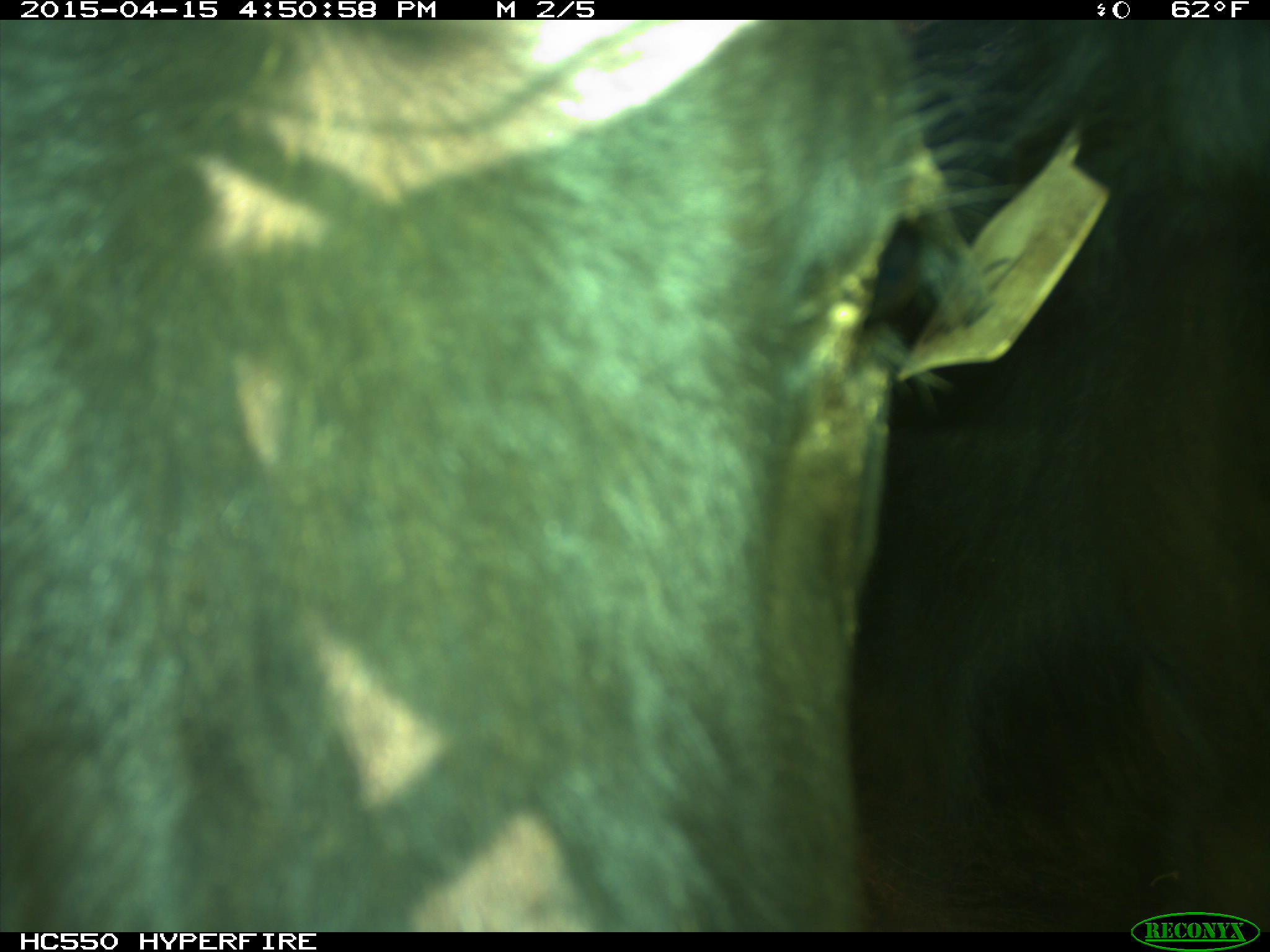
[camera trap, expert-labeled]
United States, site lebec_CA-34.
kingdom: Animalia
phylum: Chordata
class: Mammalia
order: Artiodactyla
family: Bovidae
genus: Bos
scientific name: Bos taurus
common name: domestic cow